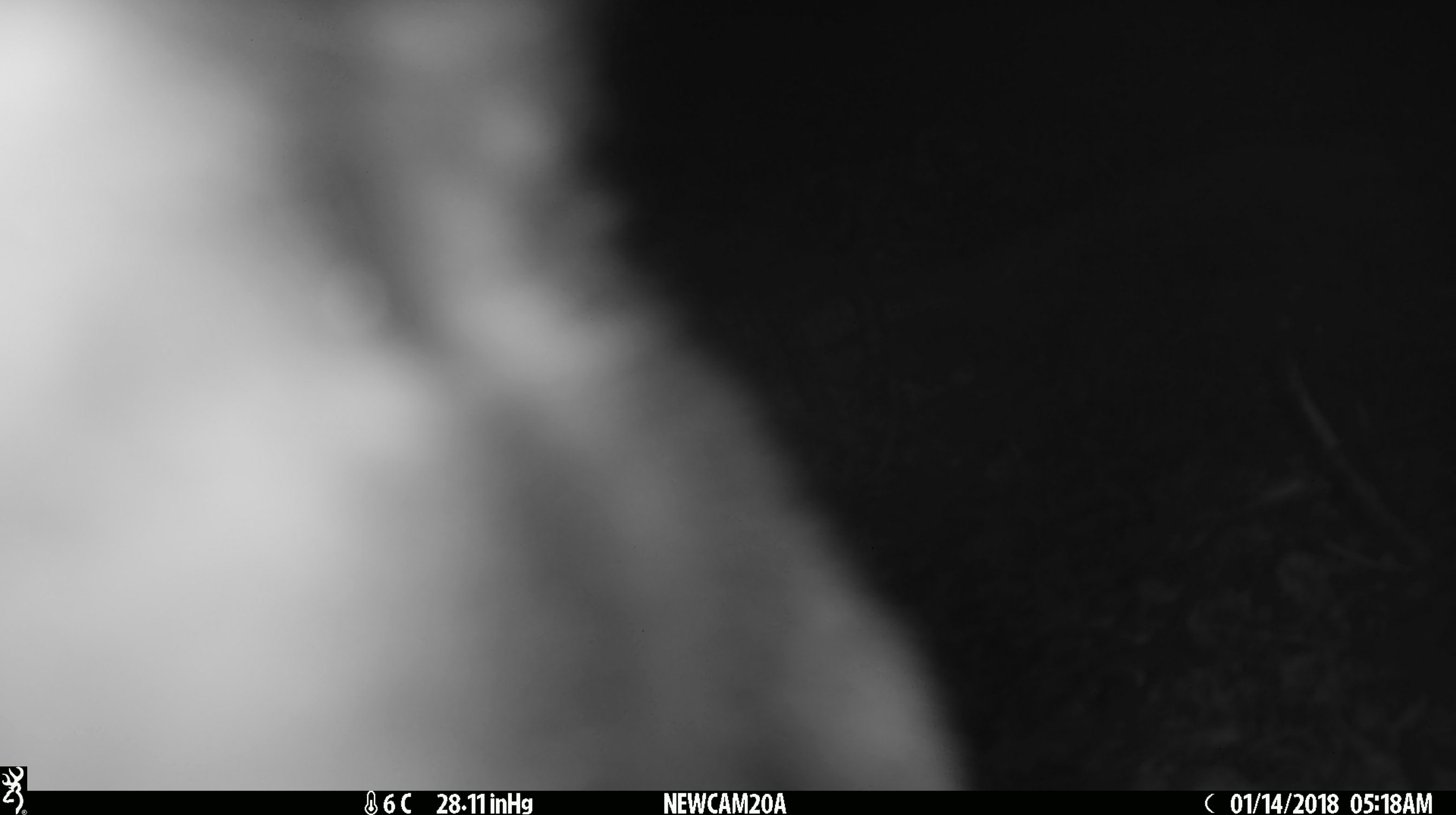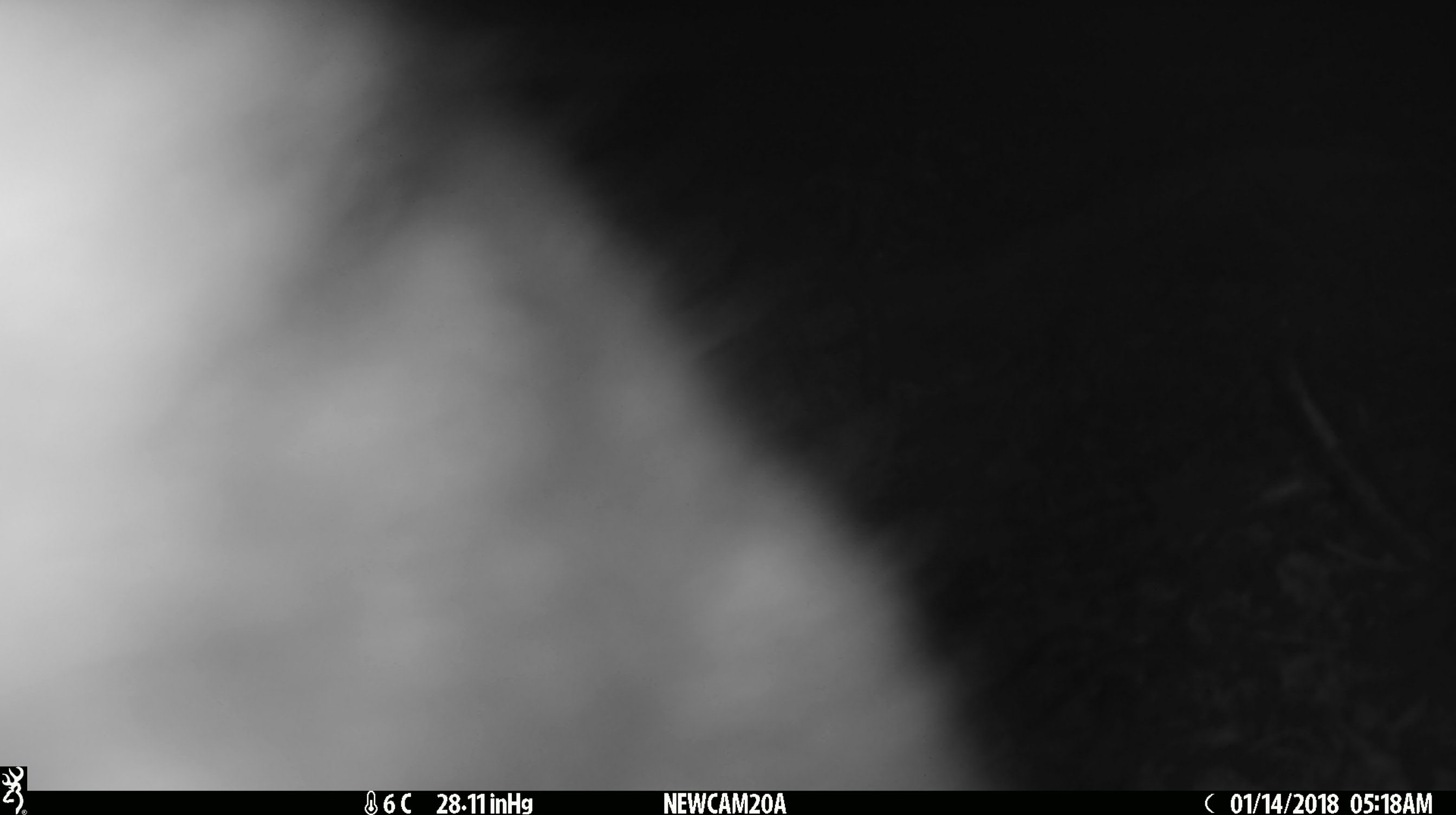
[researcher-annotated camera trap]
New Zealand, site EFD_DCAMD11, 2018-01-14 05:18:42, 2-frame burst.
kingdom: Animalia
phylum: Chordata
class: Mammalia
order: Diprotodontia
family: Phalangeridae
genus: Trichosurus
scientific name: Trichosurus vulpecula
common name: common brushtail possum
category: possum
Possum (common brushtail possum) (Trichosurus vulpecula).